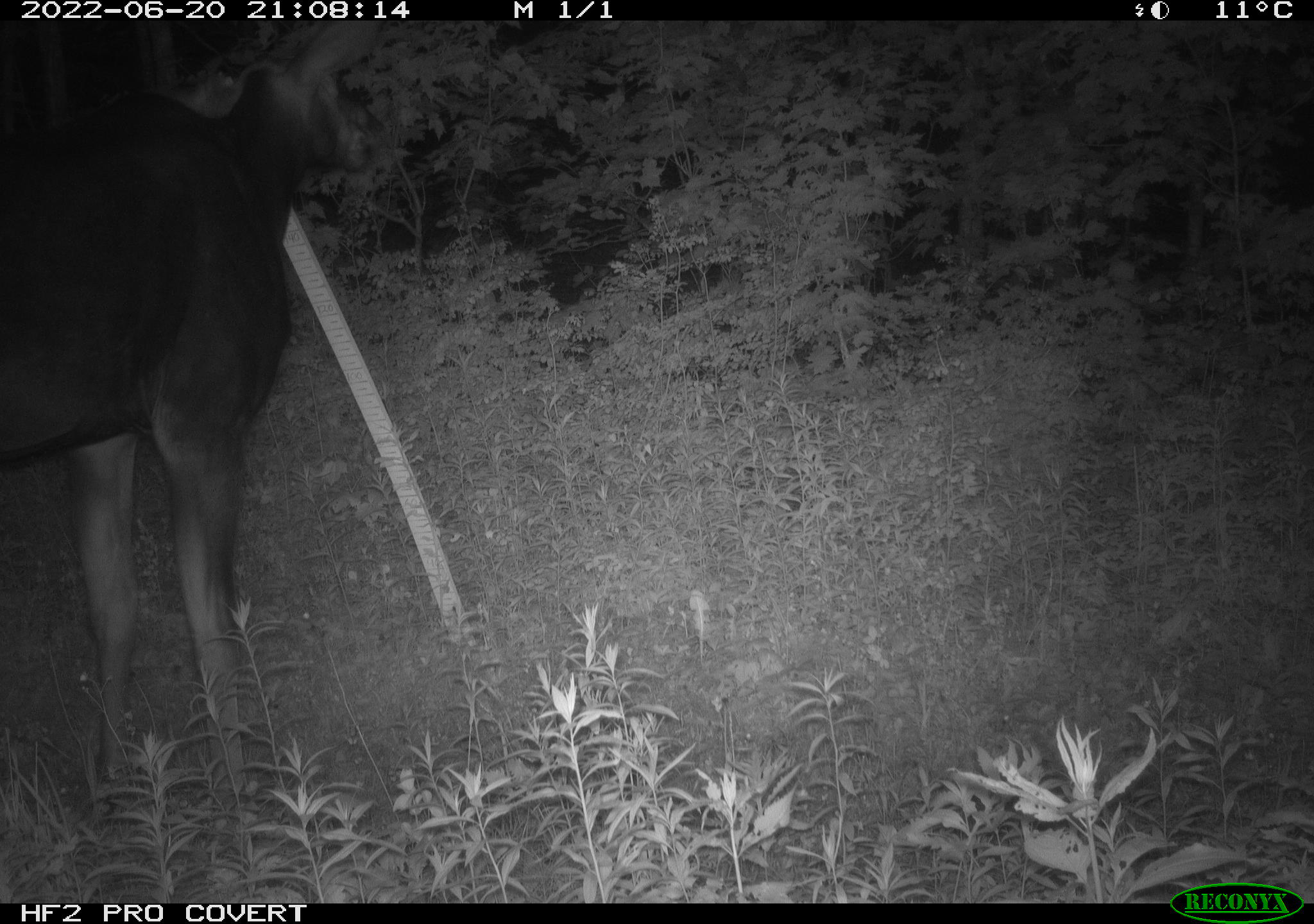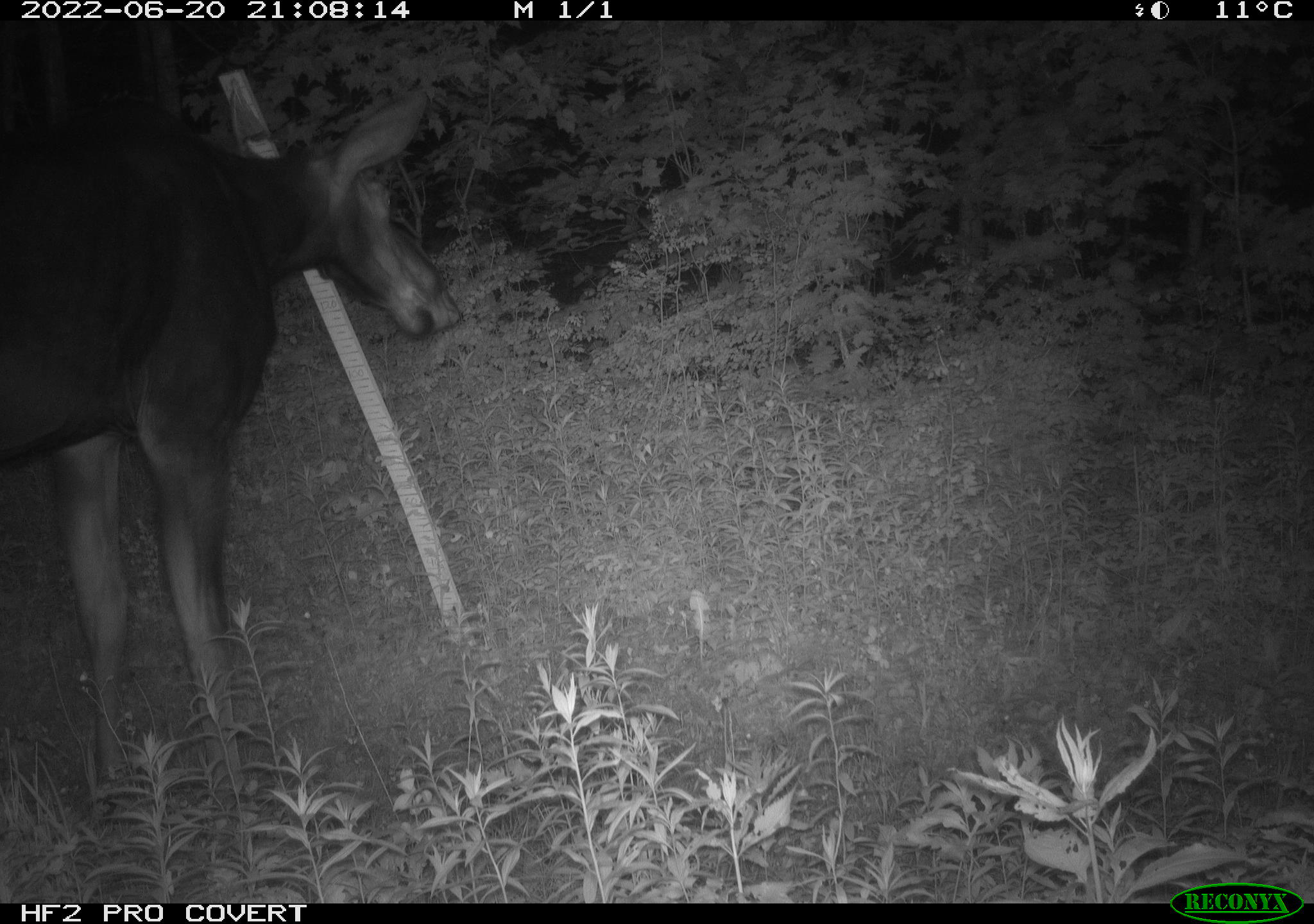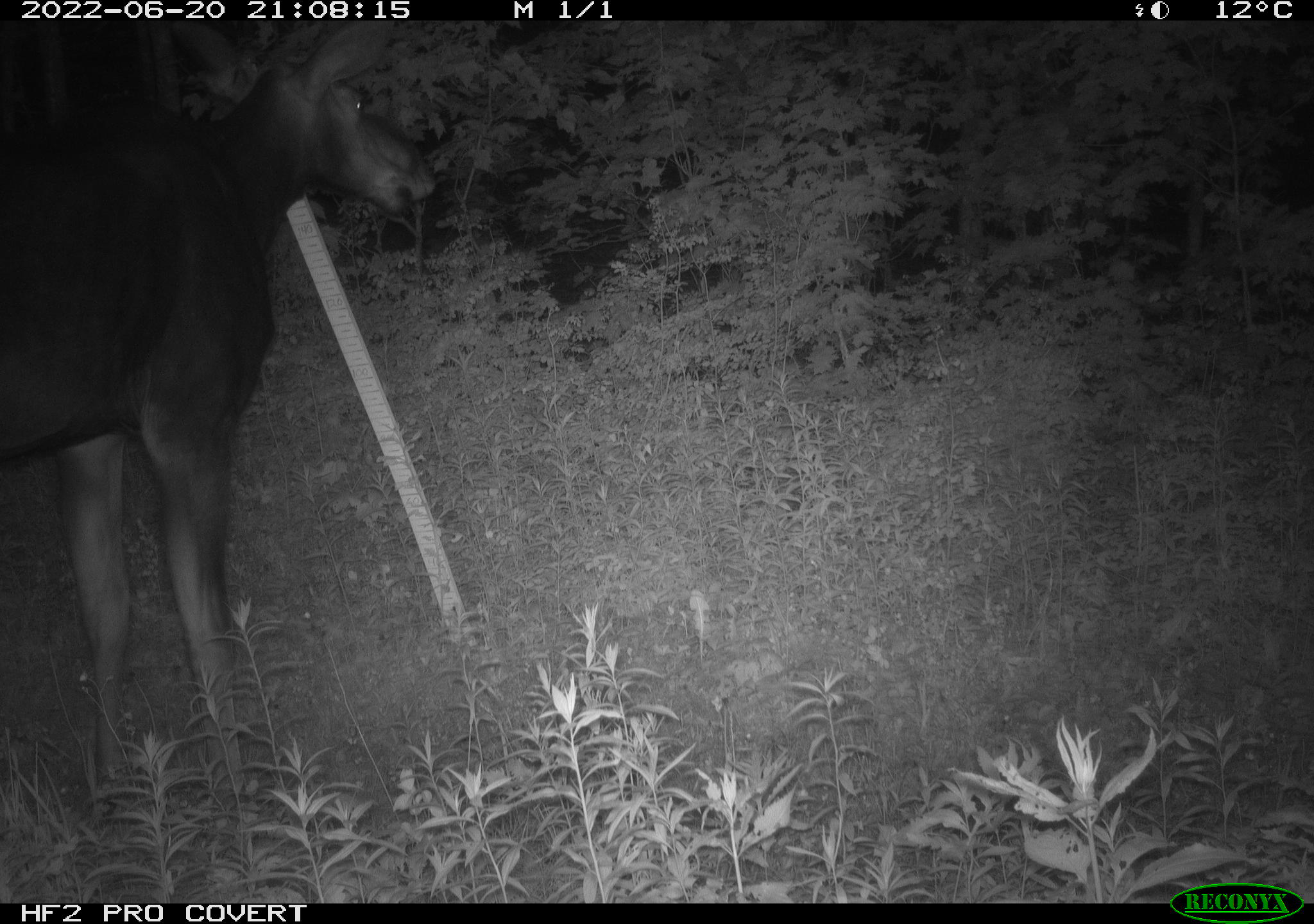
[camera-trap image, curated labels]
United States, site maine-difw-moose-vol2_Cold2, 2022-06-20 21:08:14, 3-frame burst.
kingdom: Animalia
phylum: Chordata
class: Mammalia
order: Artiodactyla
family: Cervidae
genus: Alces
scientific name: Alces alces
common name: moose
Moose (Alces alces).